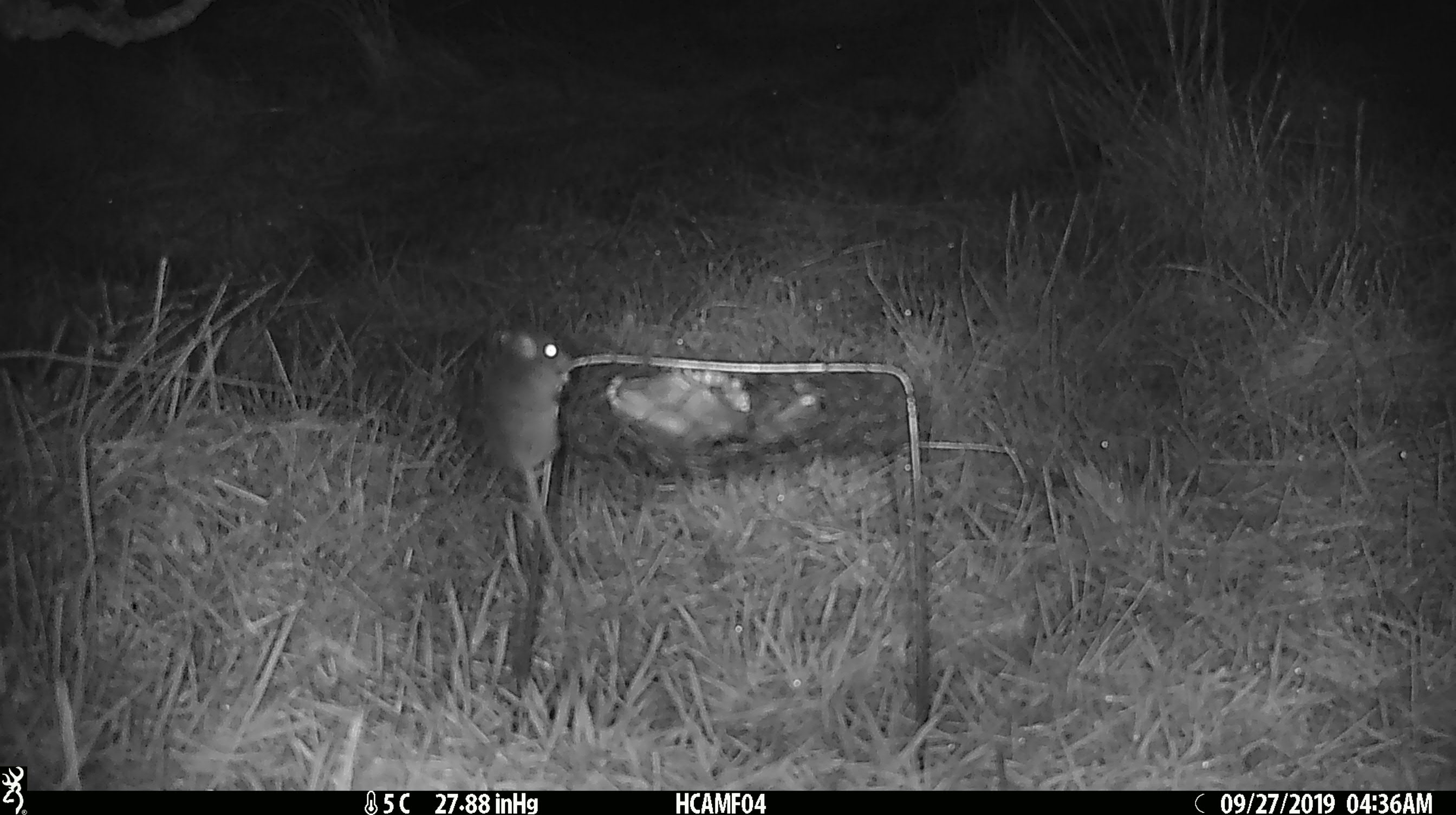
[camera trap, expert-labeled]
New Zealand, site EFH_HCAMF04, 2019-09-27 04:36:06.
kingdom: Animalia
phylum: Chordata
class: Mammalia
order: Rodentia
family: Muridae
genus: Mus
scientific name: Mus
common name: mouse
Mouse (Mus).